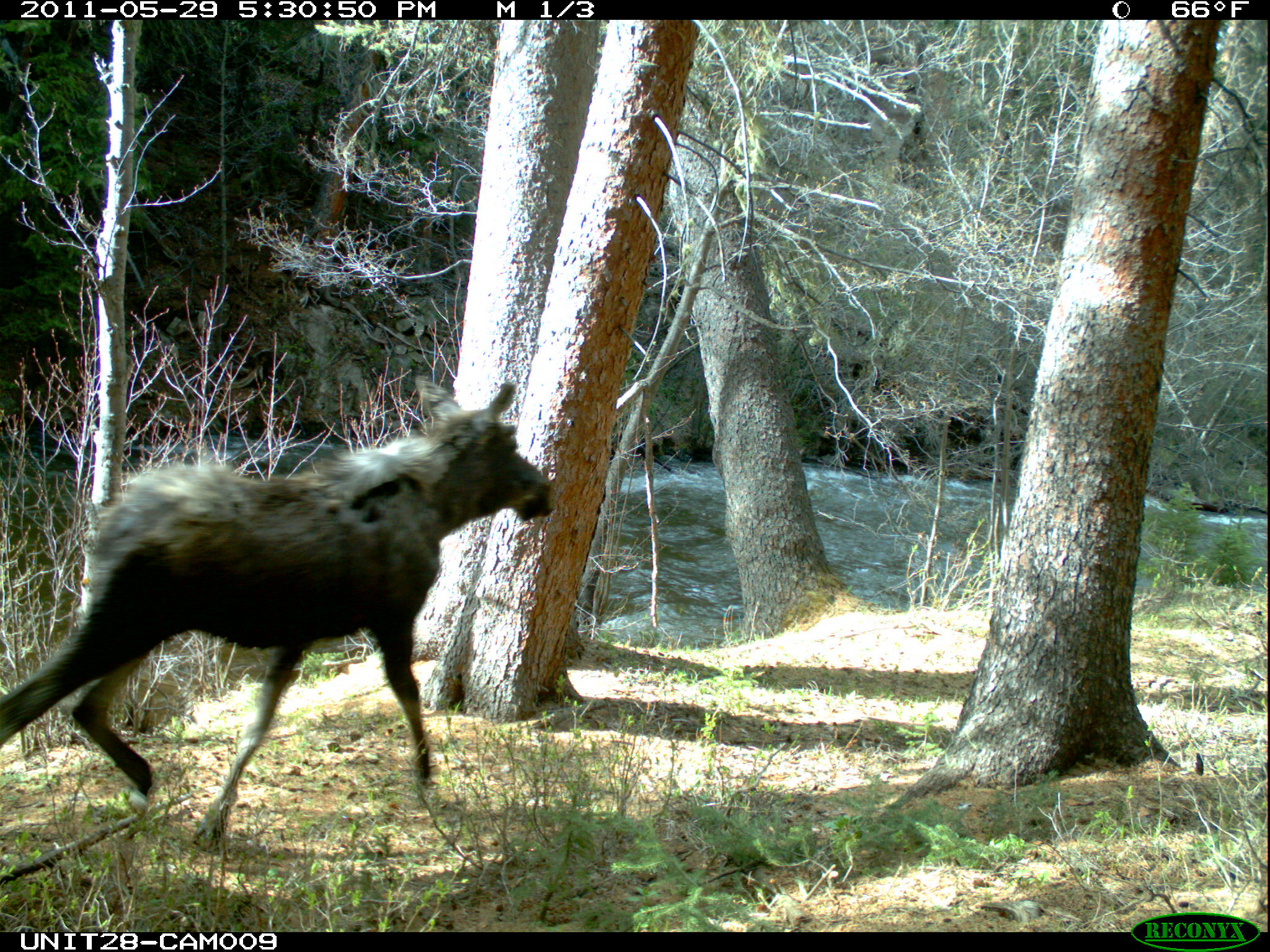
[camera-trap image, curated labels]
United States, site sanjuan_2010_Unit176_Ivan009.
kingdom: Animalia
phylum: Chordata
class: Mammalia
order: Artiodactyla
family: Cervidae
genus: Alces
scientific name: Alces alces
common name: moose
Alces alces (moose).